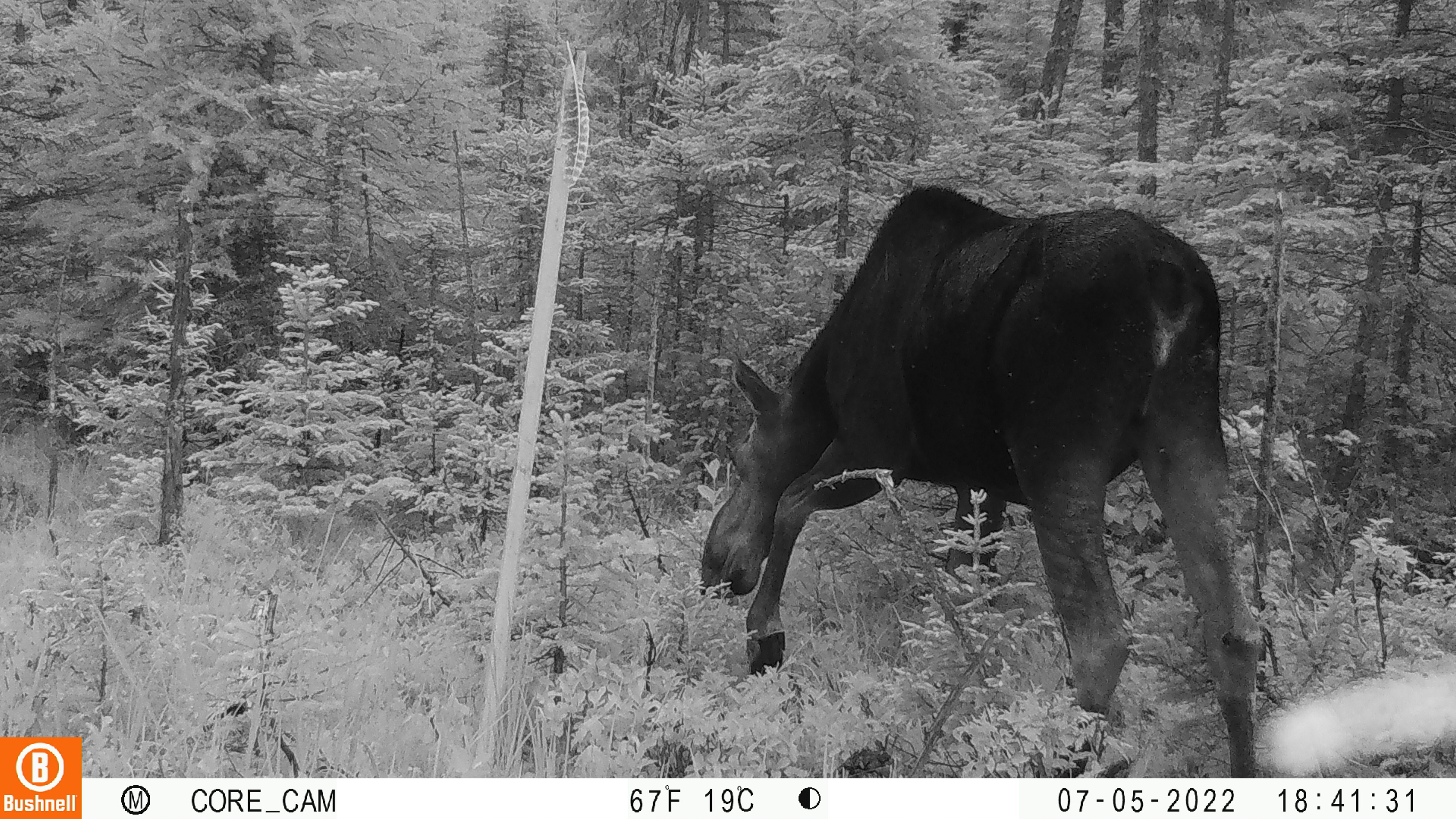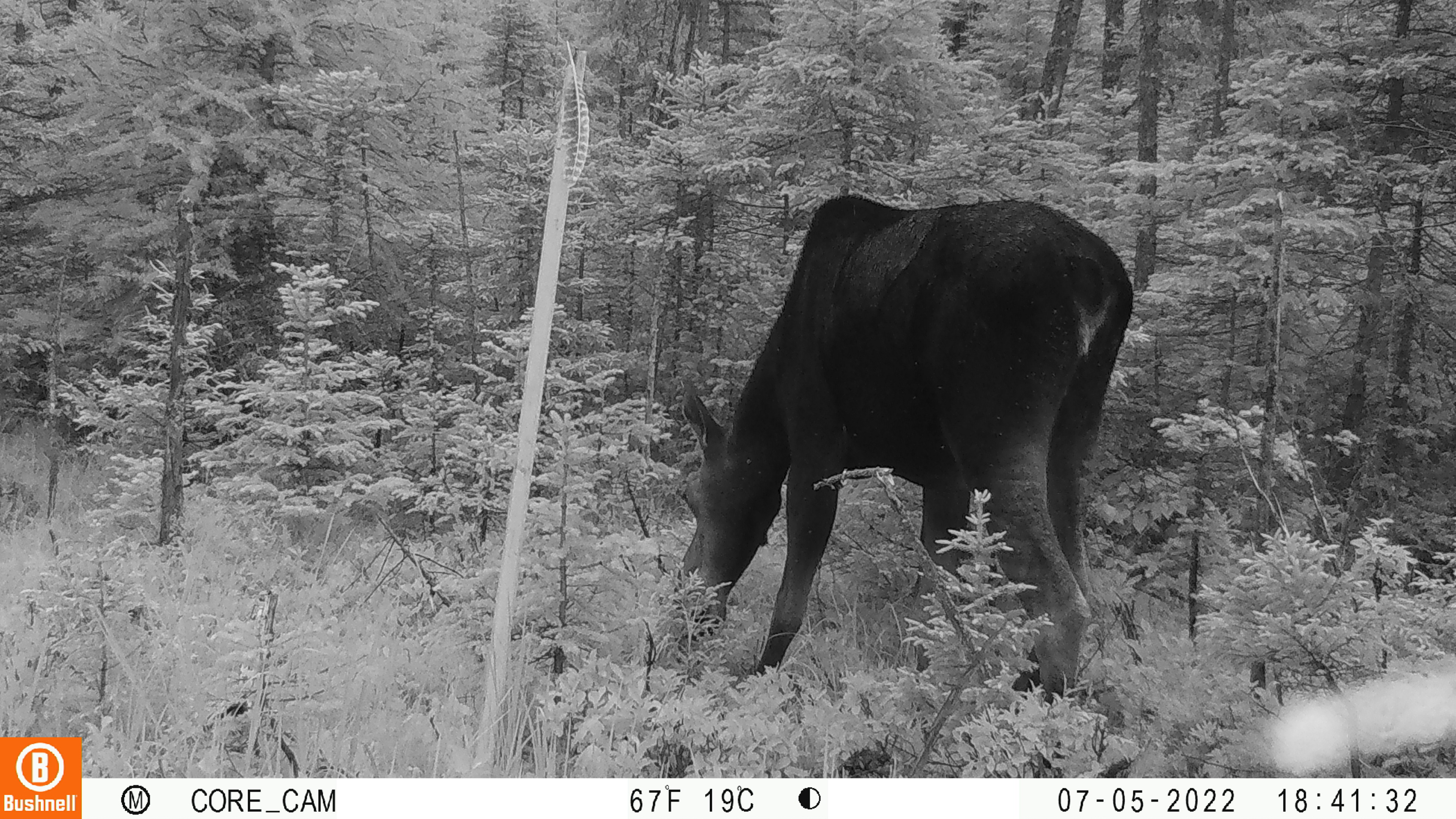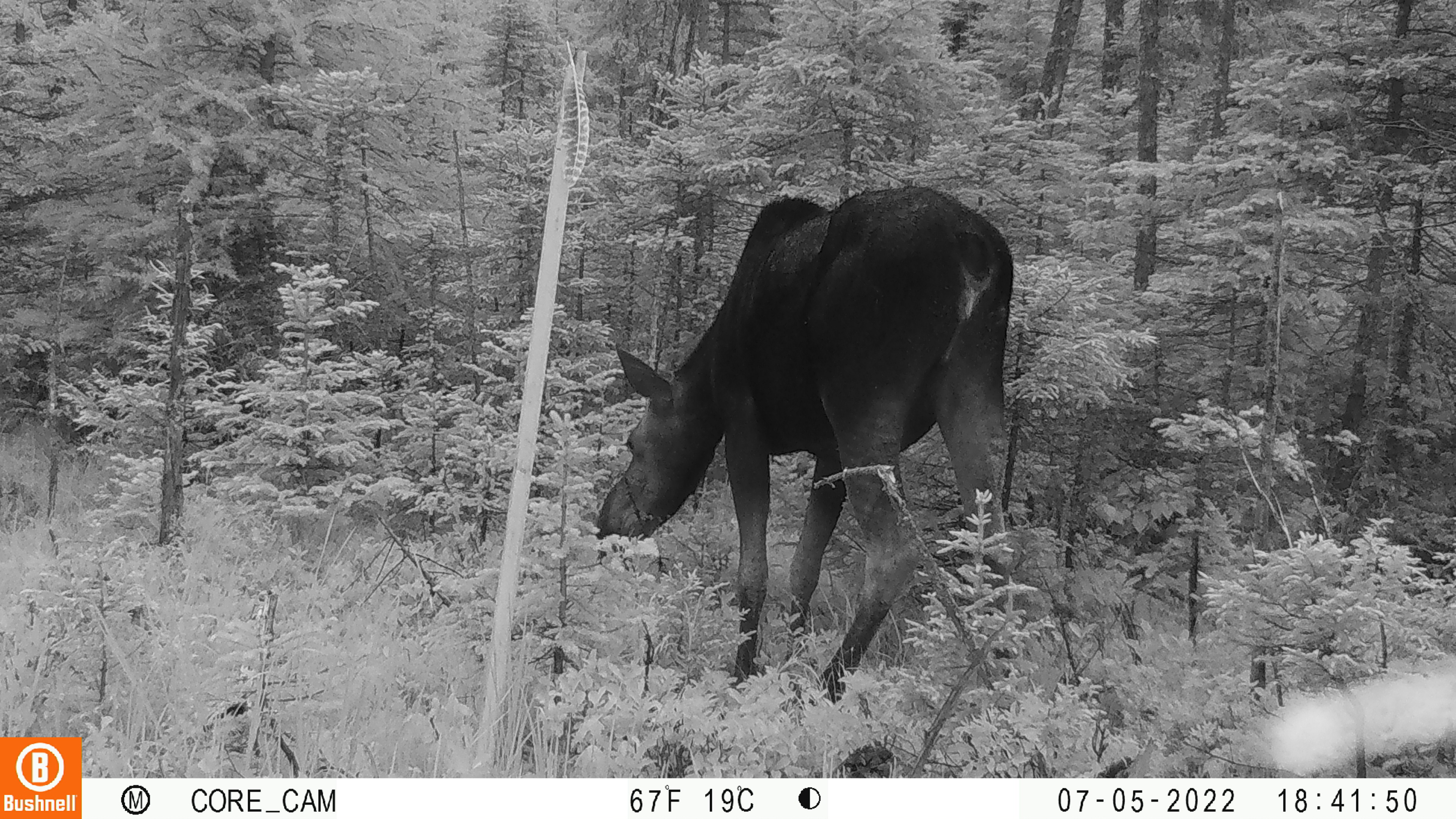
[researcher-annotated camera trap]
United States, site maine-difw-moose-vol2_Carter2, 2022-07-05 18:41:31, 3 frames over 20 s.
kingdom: Animalia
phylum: Chordata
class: Mammalia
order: Artiodactyla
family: Cervidae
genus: Alces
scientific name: Alces alces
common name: moose